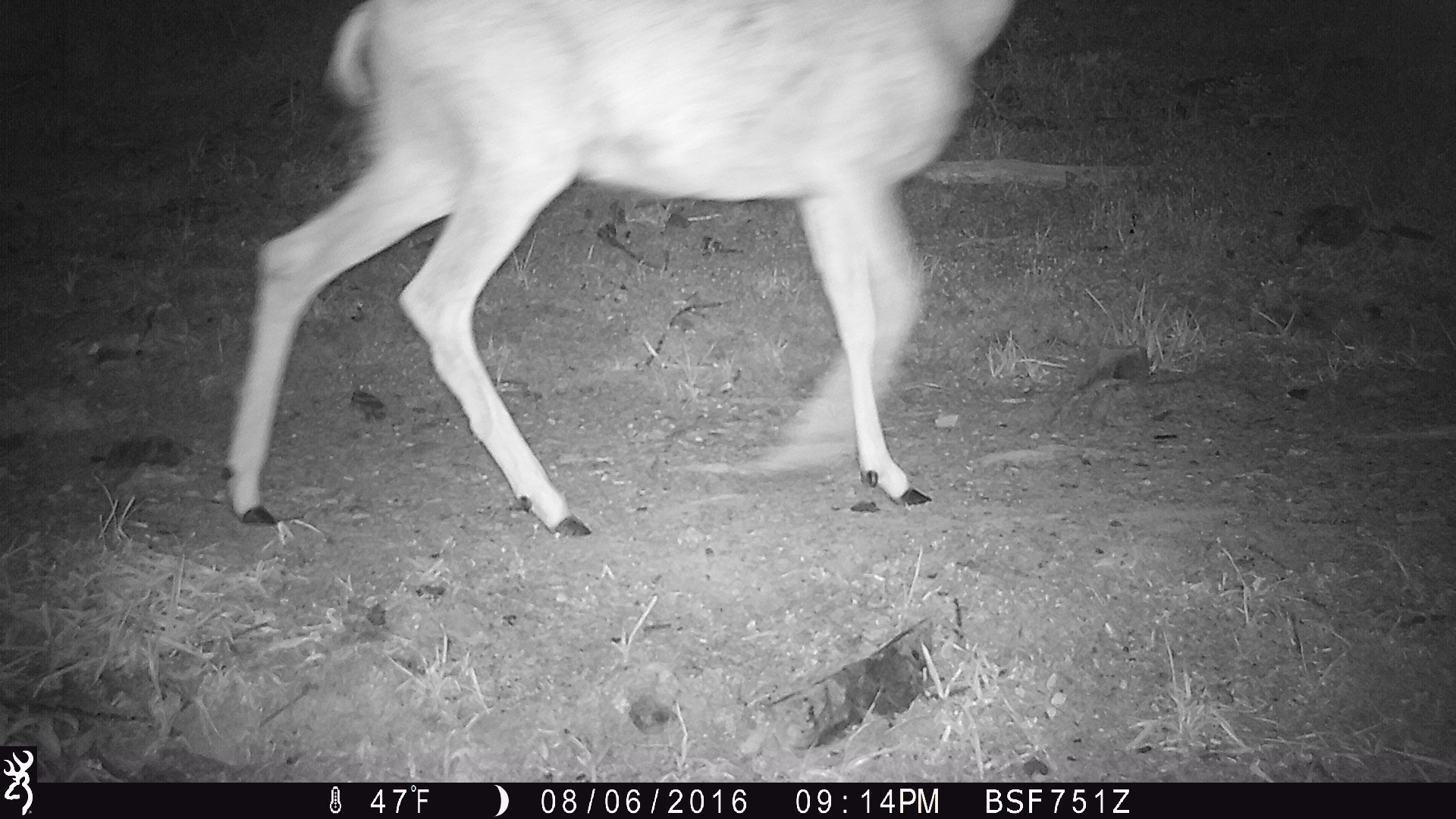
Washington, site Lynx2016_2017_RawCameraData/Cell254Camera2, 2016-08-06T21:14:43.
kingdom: Animalia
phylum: Chordata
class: Mammalia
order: Artiodactyla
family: Cervidae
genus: Odocoileus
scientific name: Odocoileus hemionus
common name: mule deer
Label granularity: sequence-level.